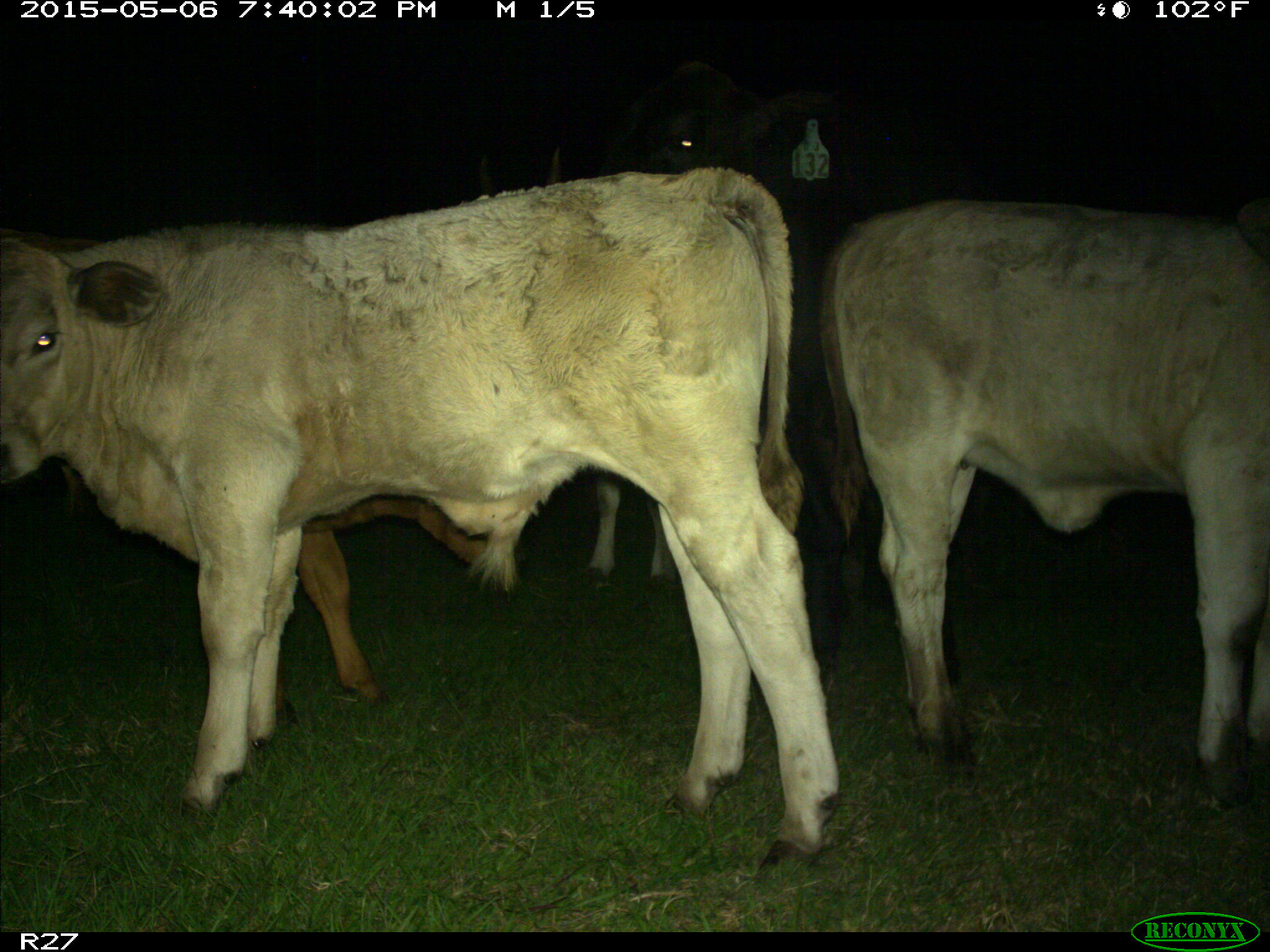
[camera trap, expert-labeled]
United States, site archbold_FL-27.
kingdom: Animalia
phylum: Chordata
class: Mammalia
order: Artiodactyla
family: Bovidae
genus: Bos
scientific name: Bos taurus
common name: domestic cow